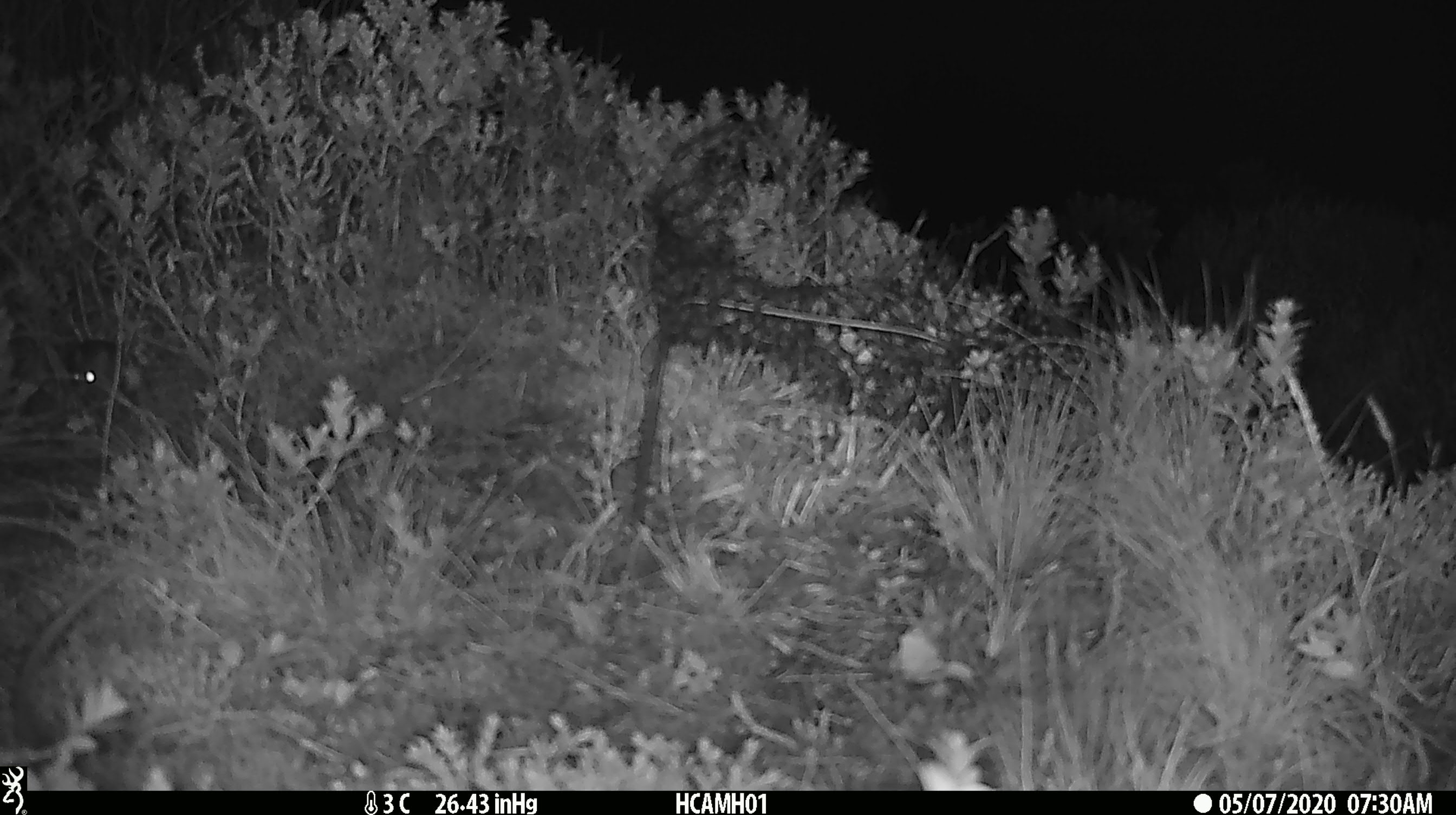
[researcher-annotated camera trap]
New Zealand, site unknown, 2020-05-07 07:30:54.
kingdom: Animalia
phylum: Chordata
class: Mammalia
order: Rodentia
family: Muridae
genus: Mus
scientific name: Mus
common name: mouse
Mouse (Mus).